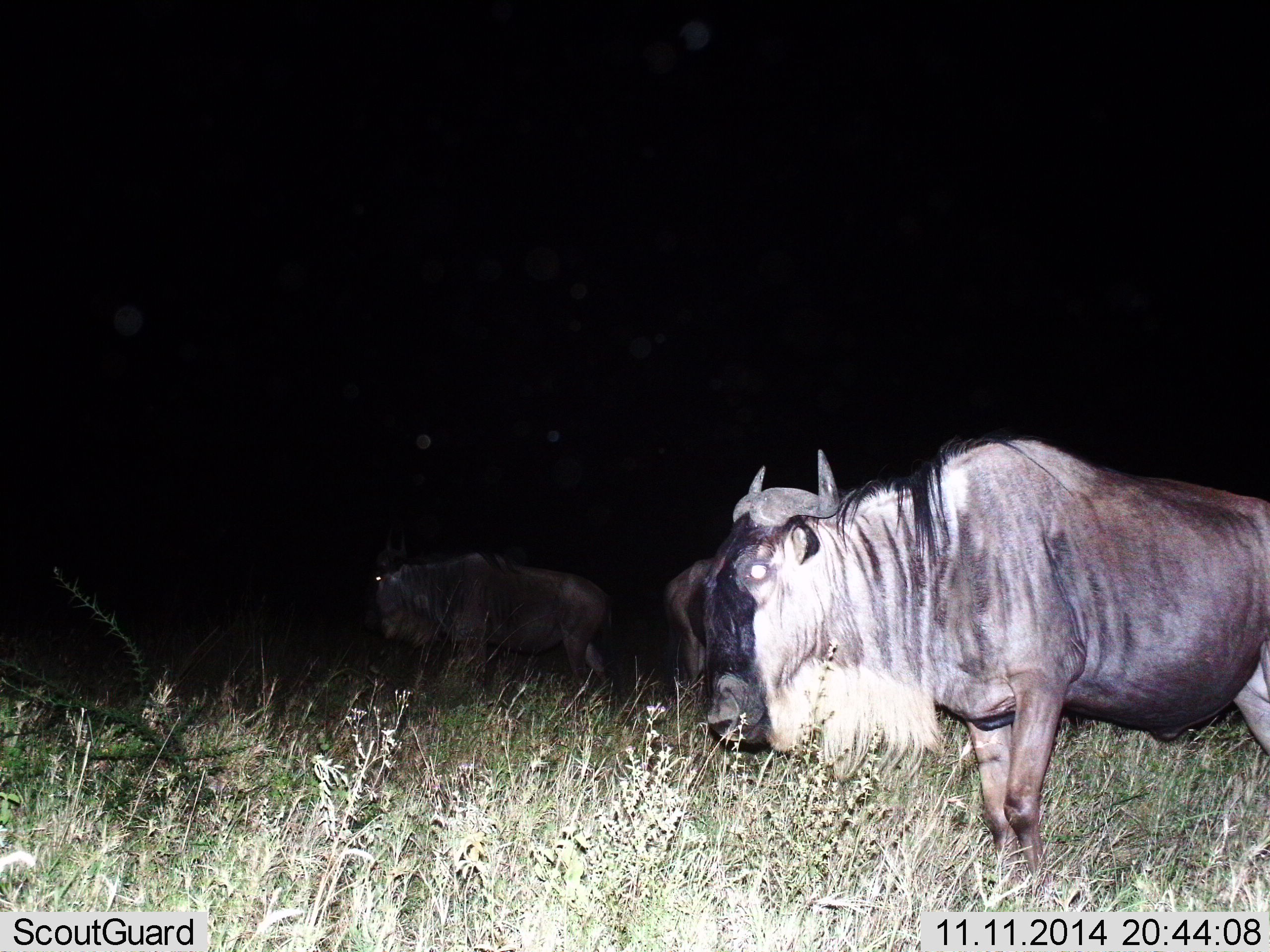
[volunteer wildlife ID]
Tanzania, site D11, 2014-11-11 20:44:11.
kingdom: Animalia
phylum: Chordata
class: Mammalia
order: Artiodactyla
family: Bovidae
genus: Connochaetes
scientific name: Connochaetes taurinus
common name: blue wildebeest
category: wildebeest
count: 3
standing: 80%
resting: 0%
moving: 20%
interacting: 0%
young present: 0%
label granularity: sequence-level